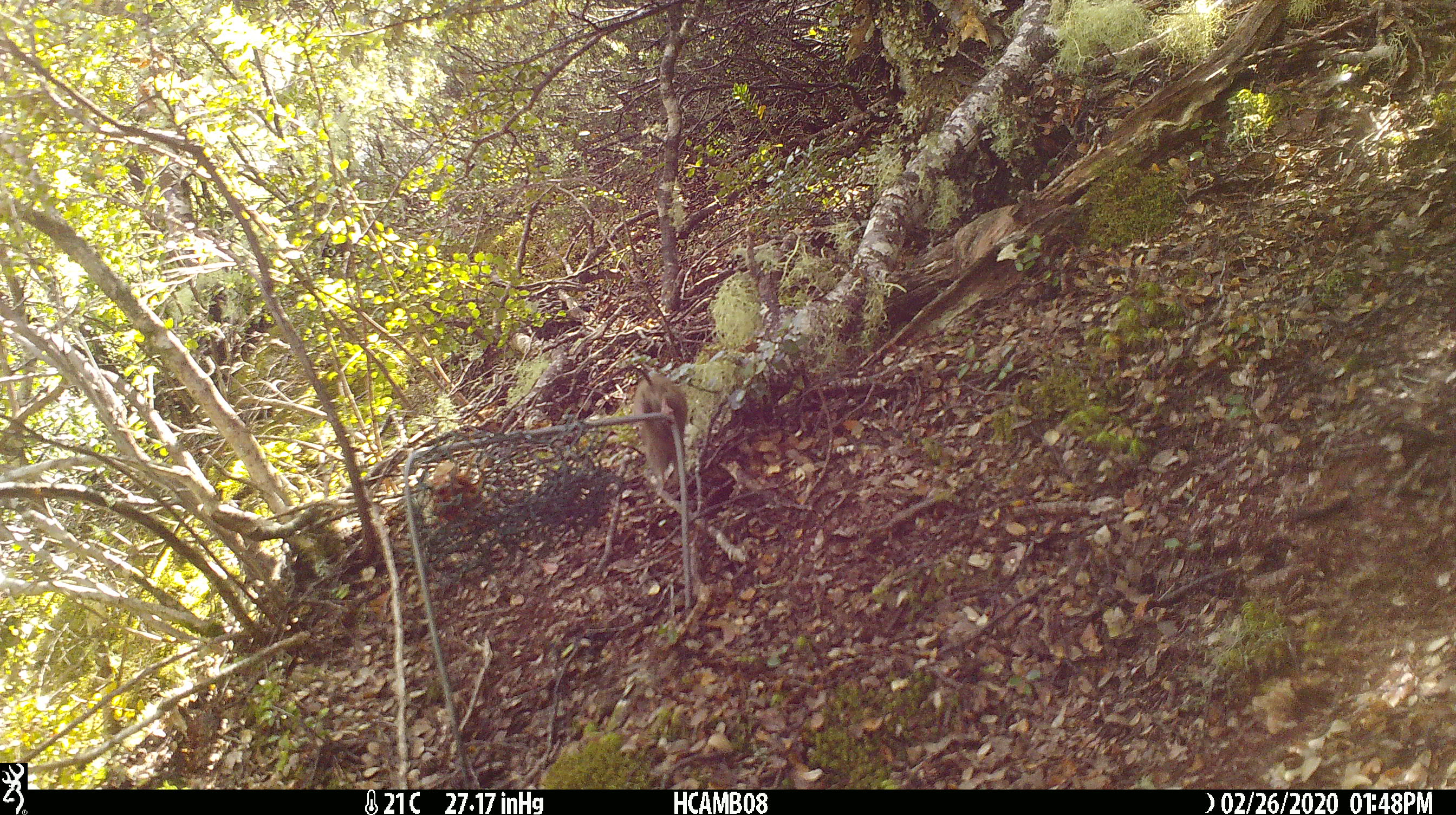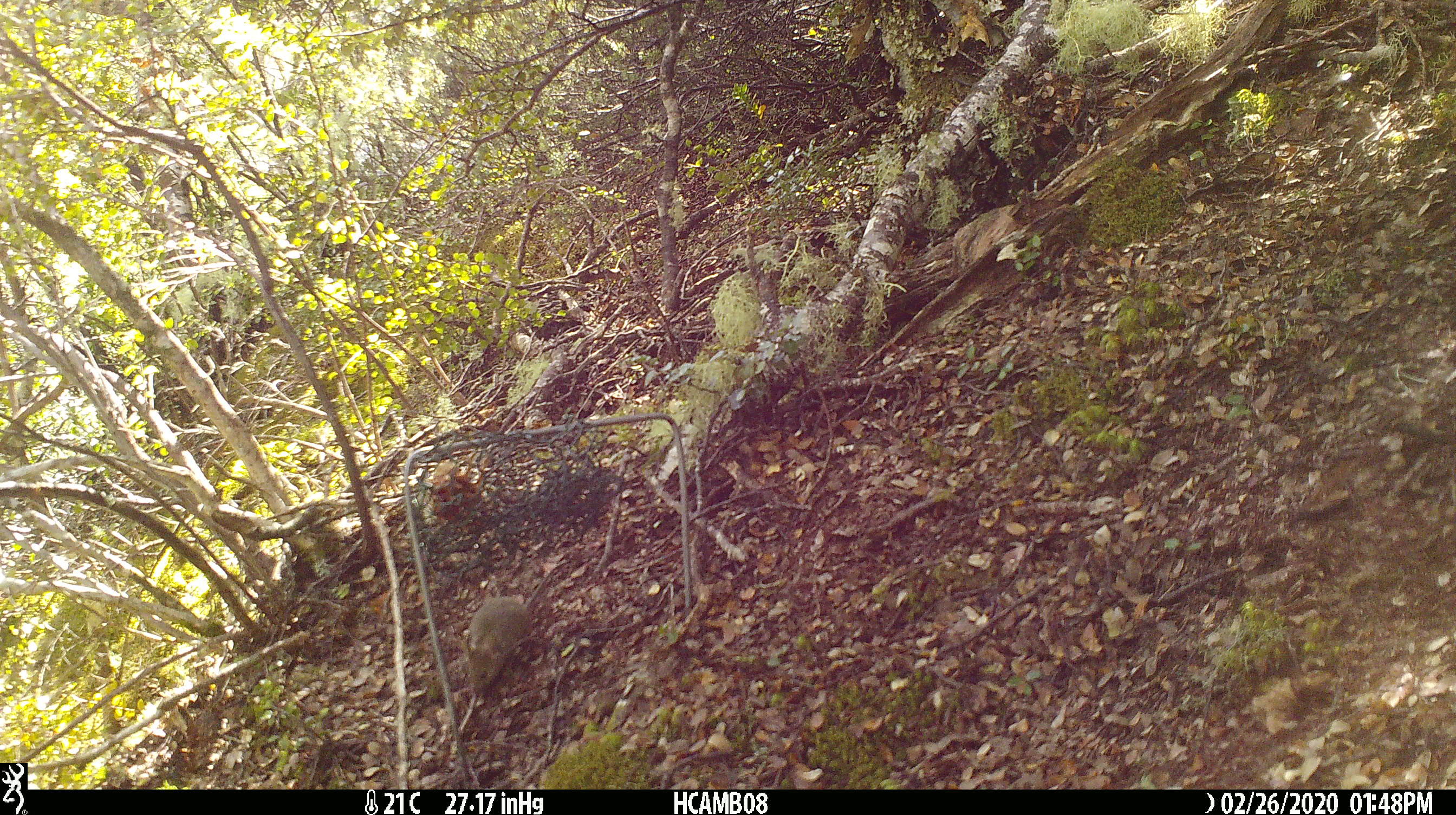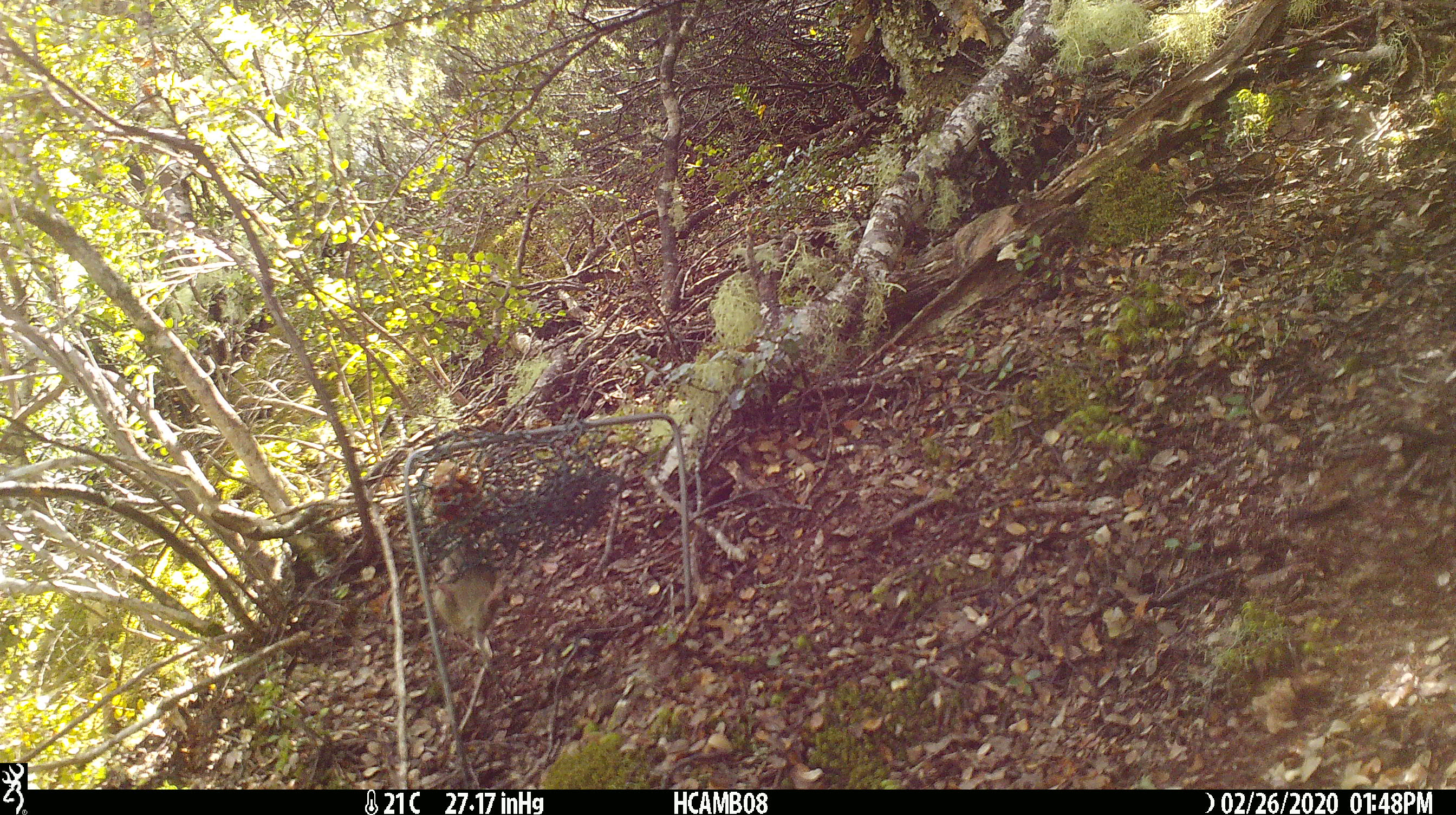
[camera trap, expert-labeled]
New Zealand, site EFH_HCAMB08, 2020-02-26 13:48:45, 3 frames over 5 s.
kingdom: Animalia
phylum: Chordata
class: Mammalia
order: Rodentia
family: Muridae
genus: Mus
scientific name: Mus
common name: mouse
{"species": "mouse (Mus)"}